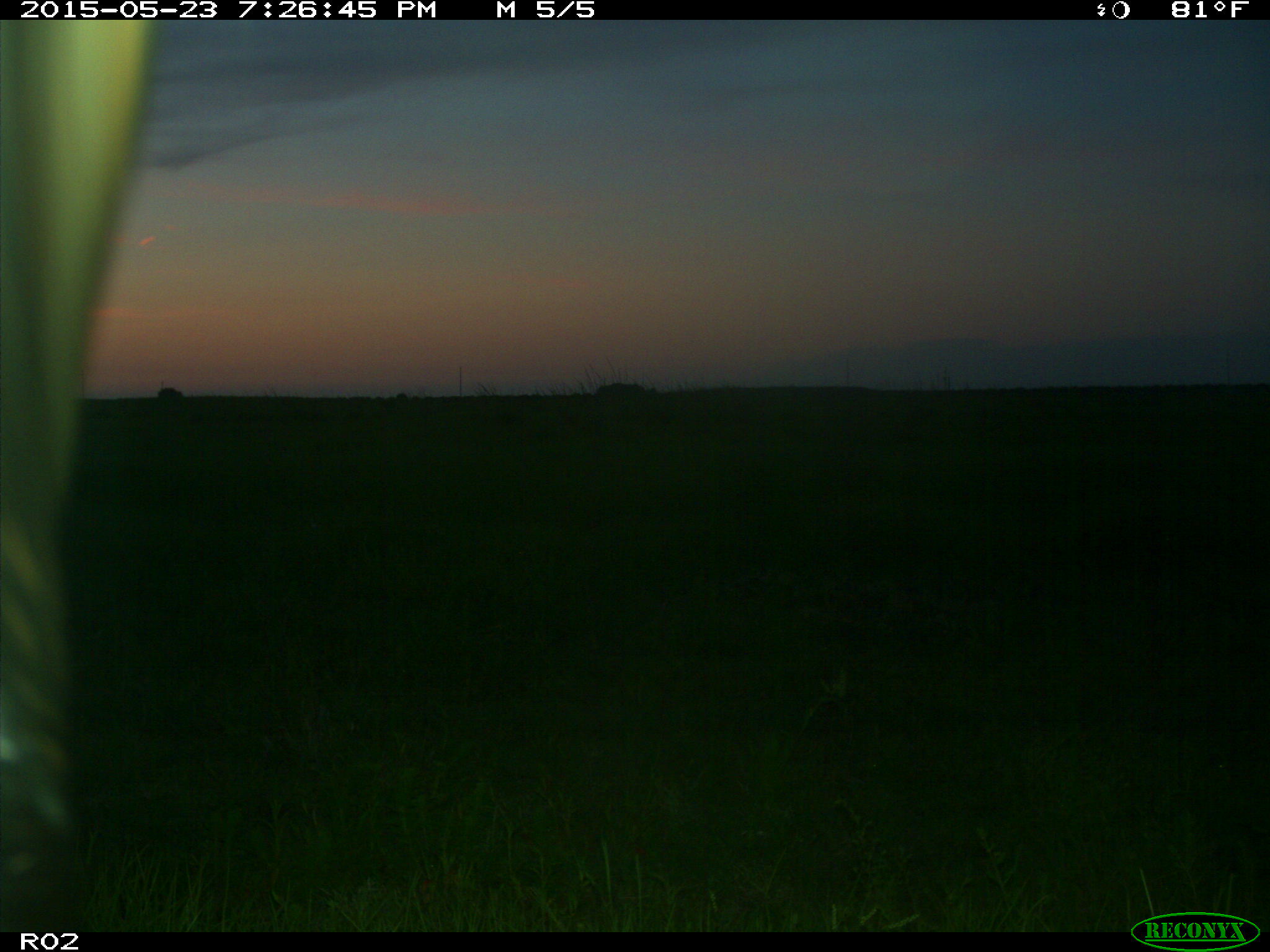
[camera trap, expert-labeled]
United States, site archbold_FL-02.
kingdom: Animalia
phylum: Chordata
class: Mammalia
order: Artiodactyla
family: Bovidae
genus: Bos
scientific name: Bos taurus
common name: domestic cow